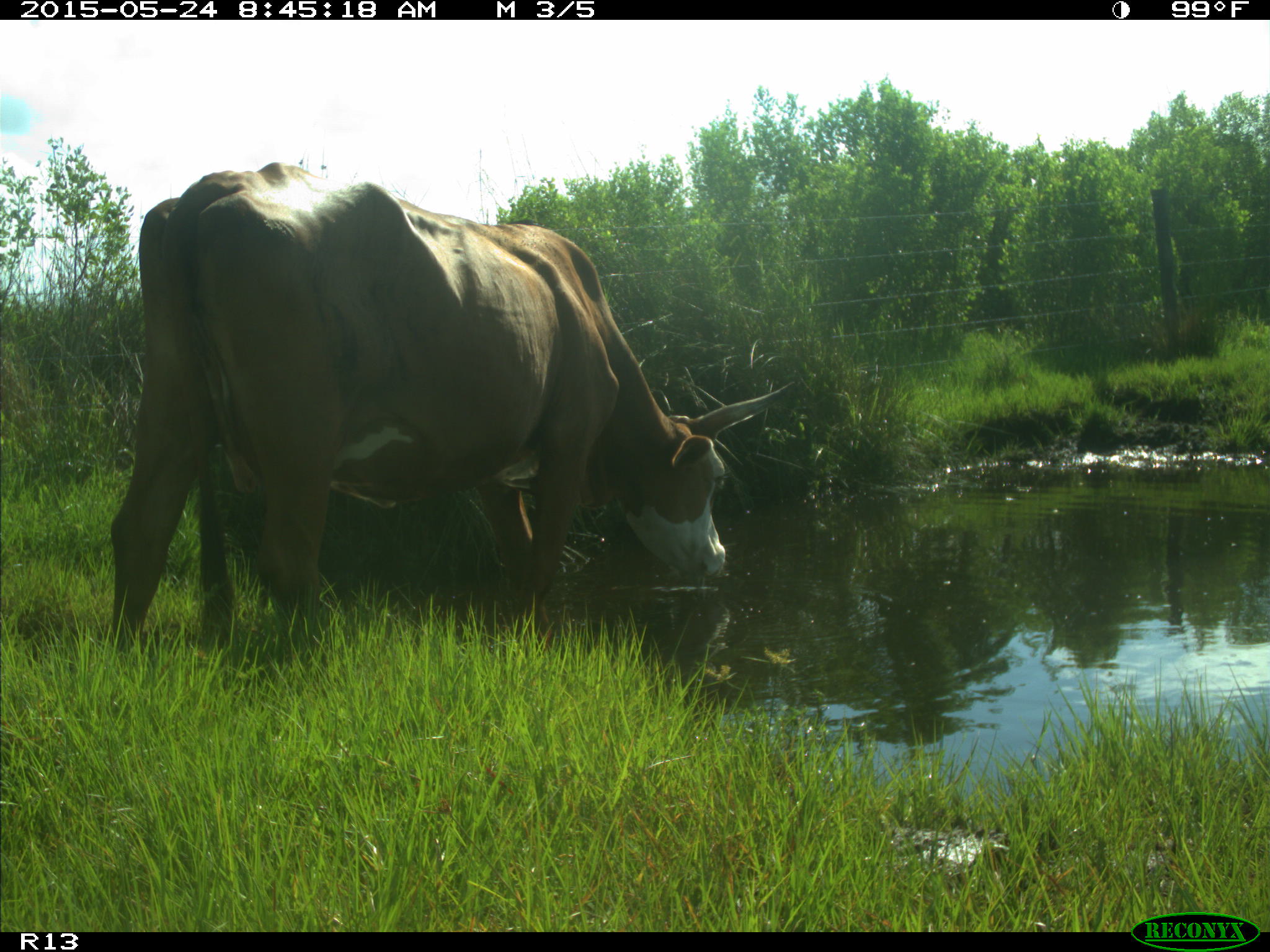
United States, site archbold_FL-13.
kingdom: Animalia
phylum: Chordata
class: Mammalia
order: Artiodactyla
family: Bovidae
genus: Bos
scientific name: Bos taurus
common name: domestic cow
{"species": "Bos taurus (domestic cow)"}